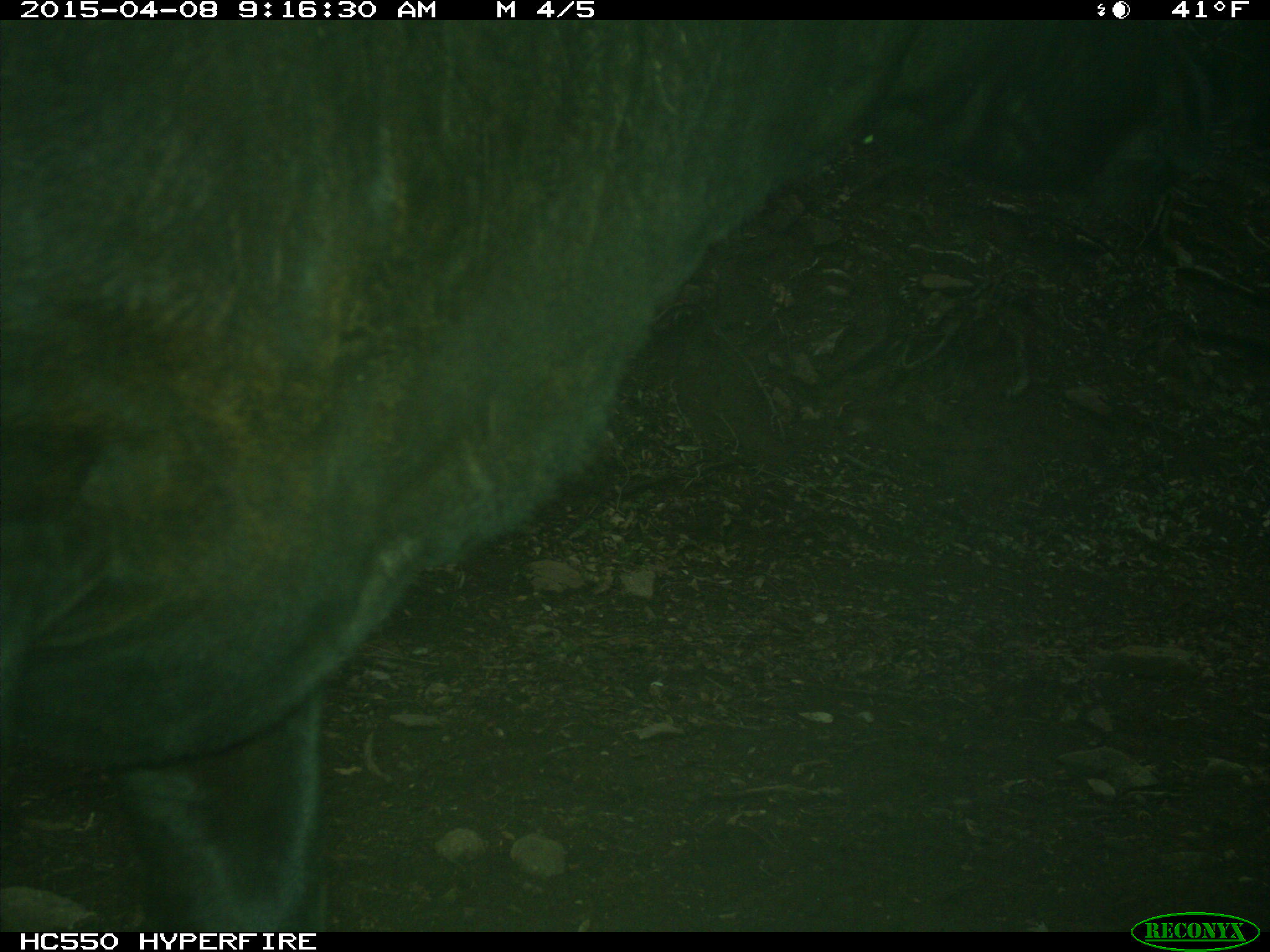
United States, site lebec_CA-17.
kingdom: Animalia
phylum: Chordata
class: Mammalia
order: Artiodactyla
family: Bovidae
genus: Bos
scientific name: Bos taurus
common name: domestic cow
Bos taurus (domestic cow).